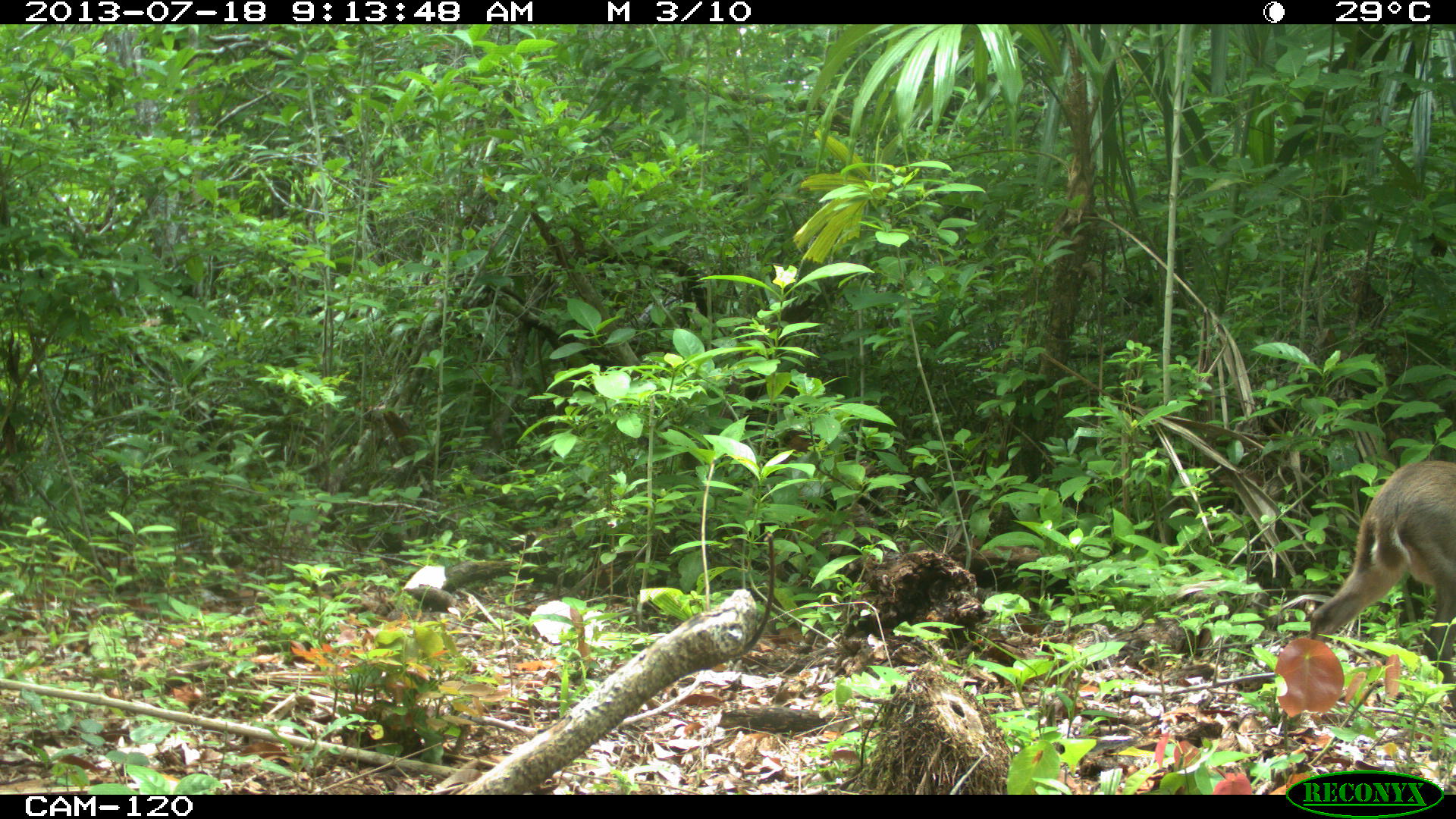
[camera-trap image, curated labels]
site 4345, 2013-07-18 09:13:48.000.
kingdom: Animalia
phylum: Chordata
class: Mammalia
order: Artiodactyla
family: Cervidae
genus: Odocoileus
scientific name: Odocoileus virginianus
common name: white-tailed deer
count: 1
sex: female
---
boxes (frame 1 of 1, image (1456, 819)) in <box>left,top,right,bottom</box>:
odocoileus virginianus: <box>1305,458,1454,709</box>